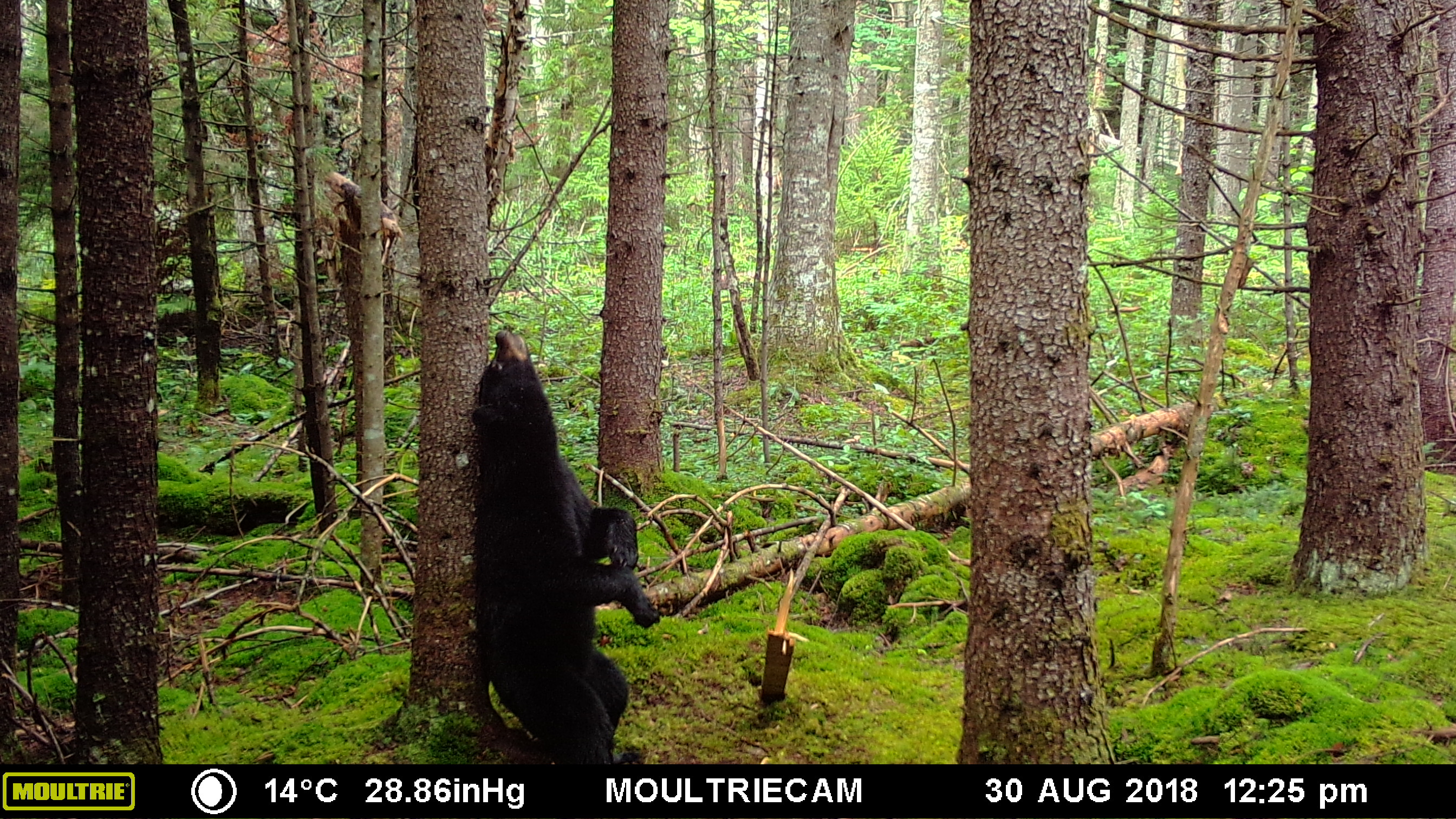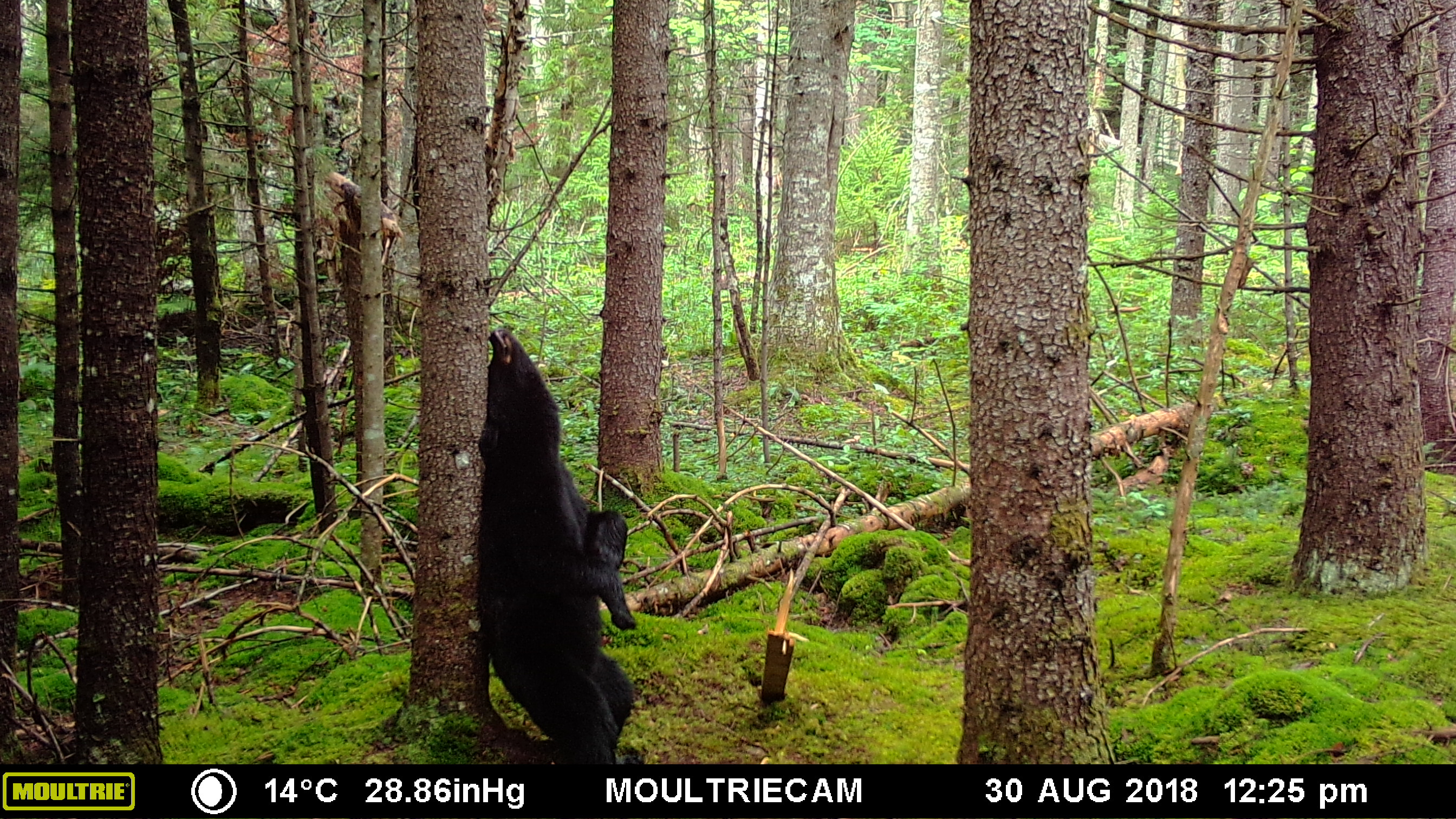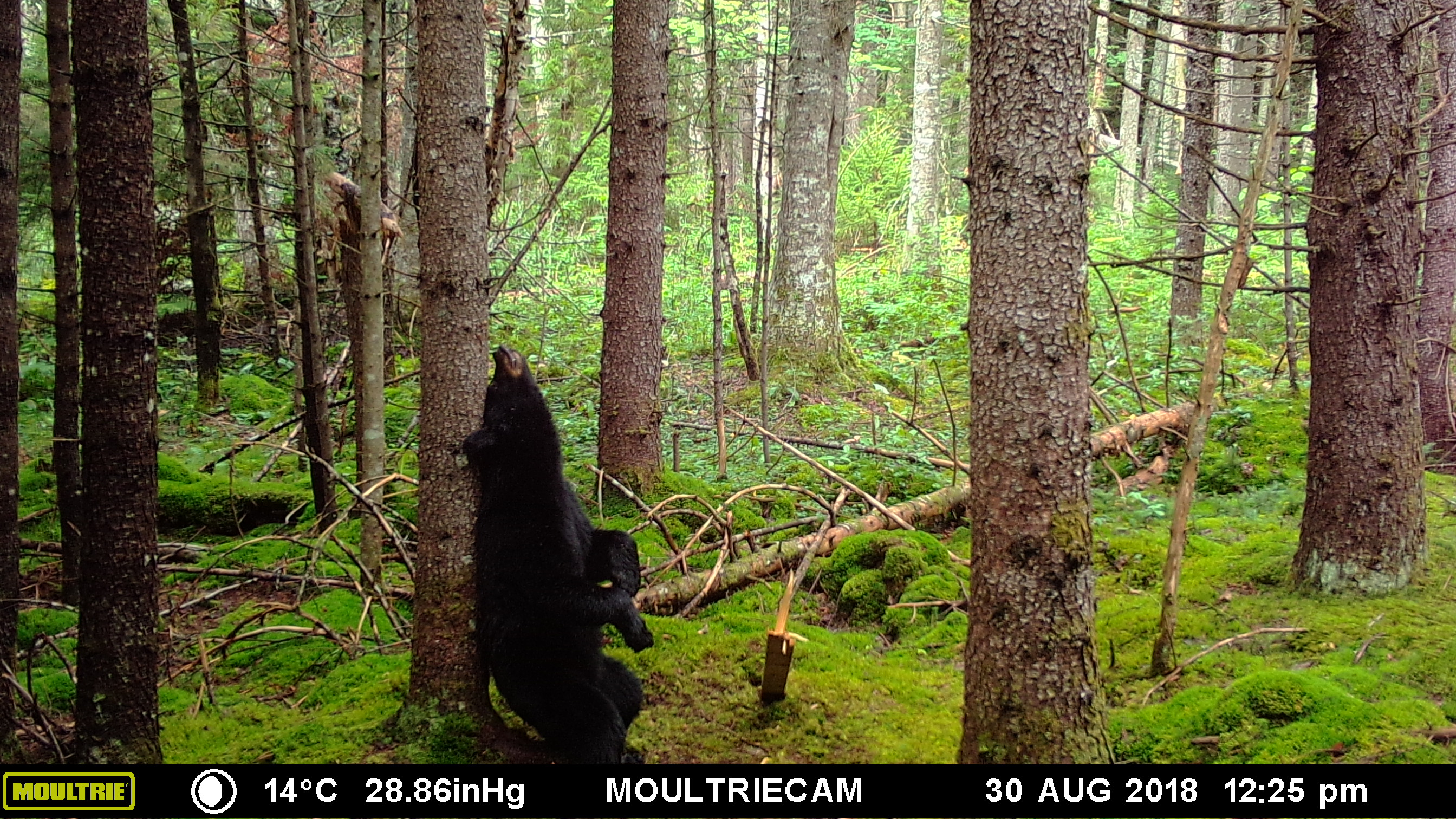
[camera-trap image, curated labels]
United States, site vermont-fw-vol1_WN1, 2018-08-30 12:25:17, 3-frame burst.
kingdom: Animalia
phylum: Chordata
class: Mammalia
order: Carnivora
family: Ursidae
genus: Ursus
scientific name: Ursus americanus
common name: black bear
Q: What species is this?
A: Black bear (Ursus americanus).